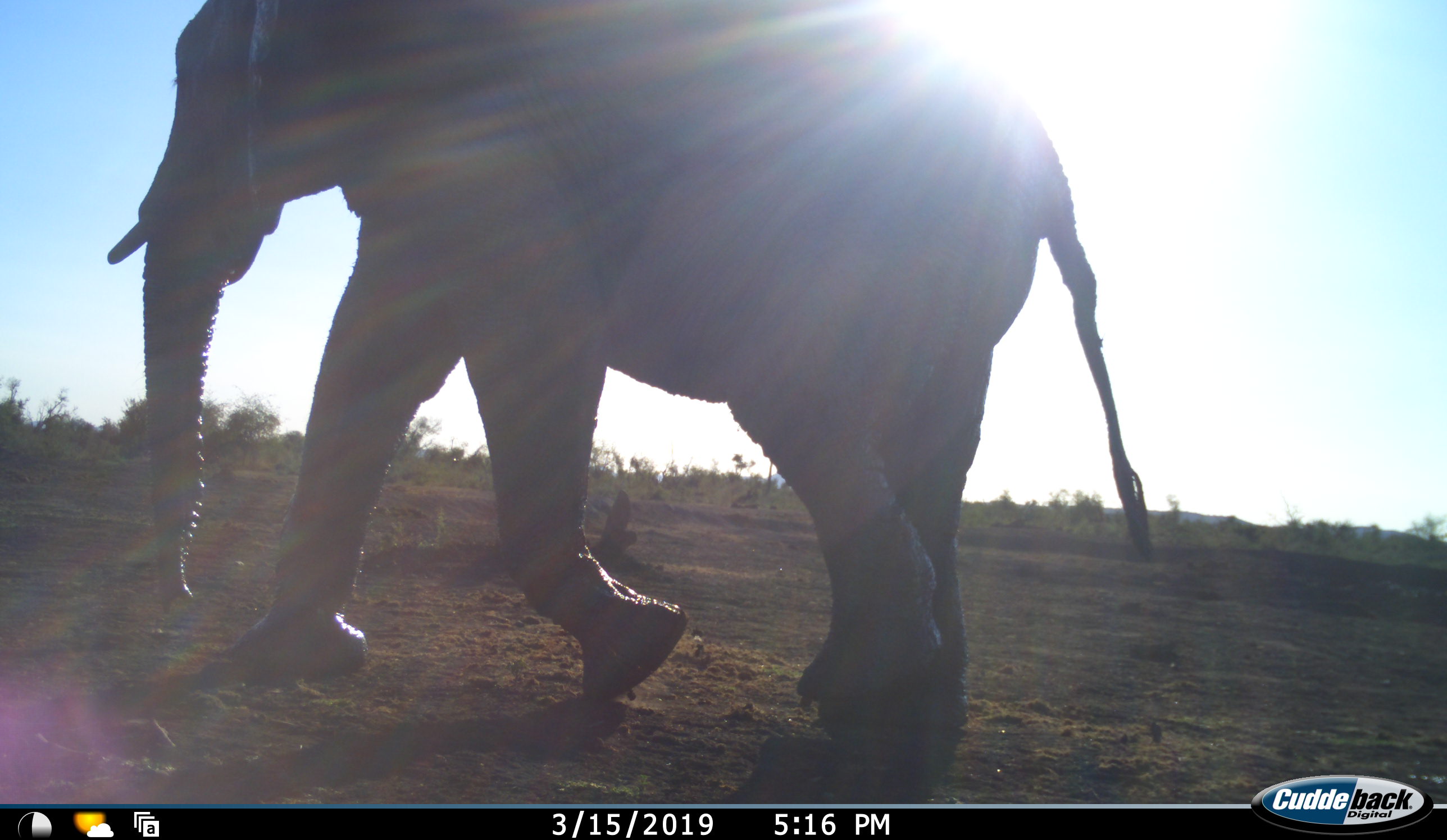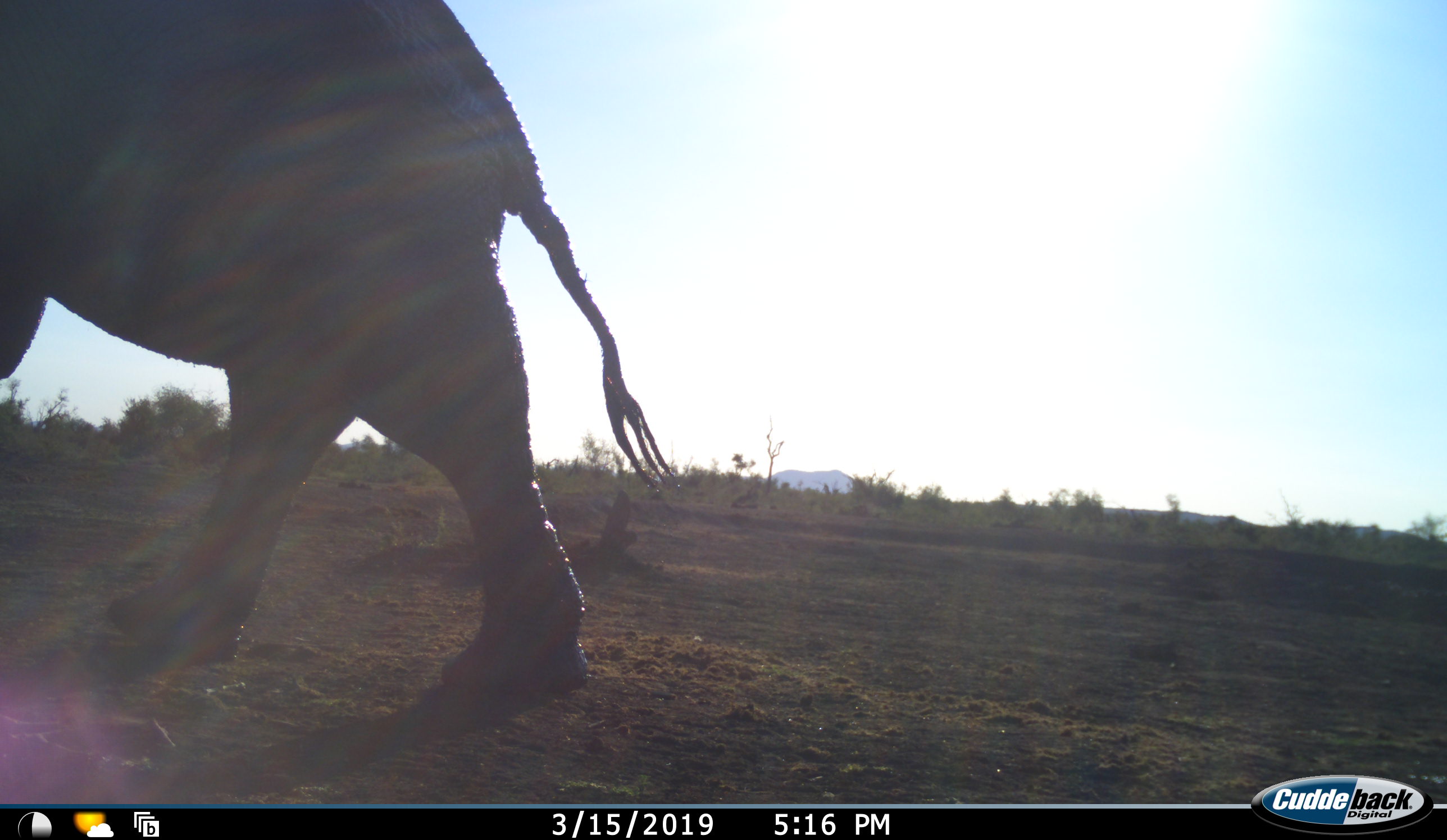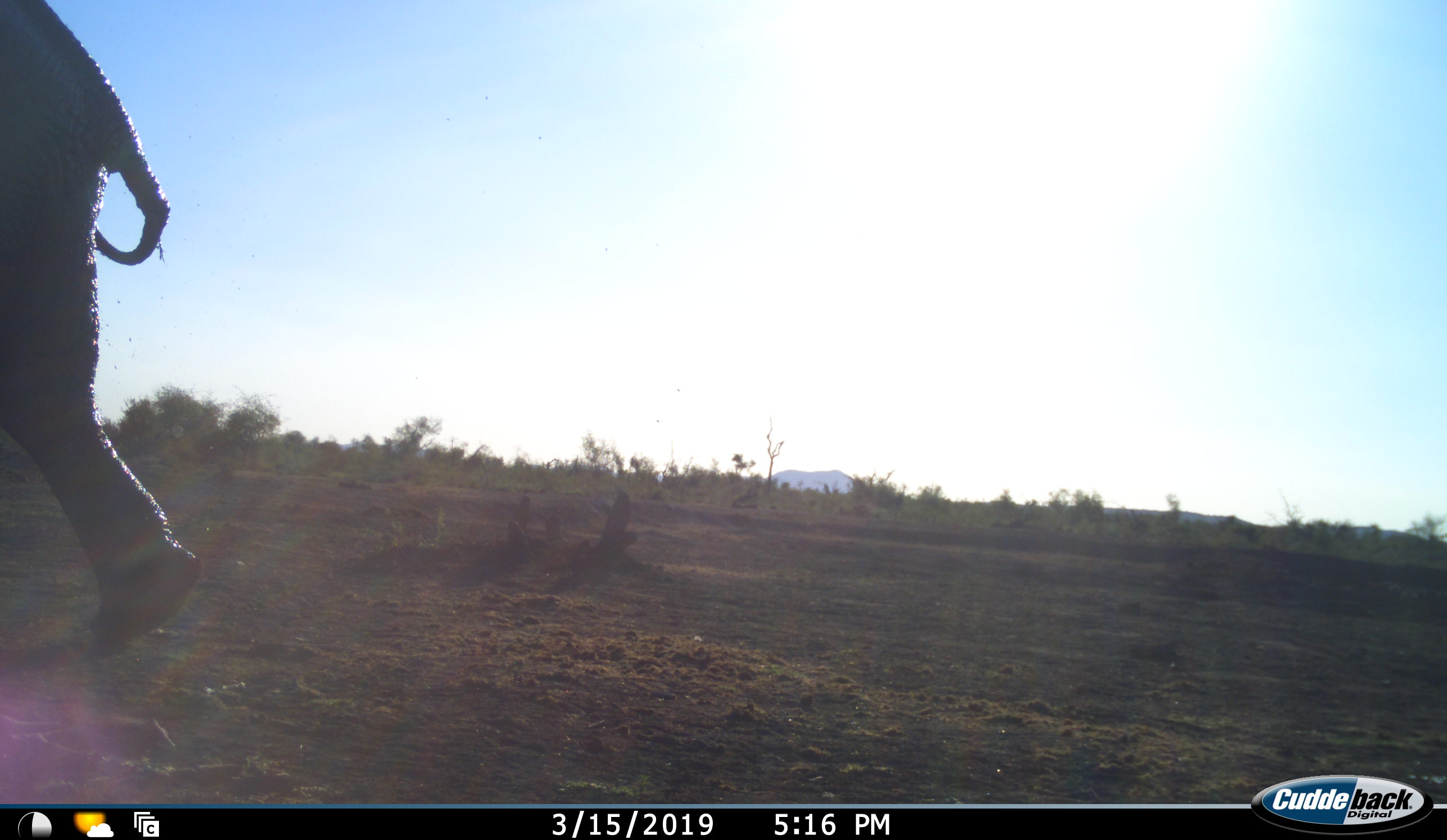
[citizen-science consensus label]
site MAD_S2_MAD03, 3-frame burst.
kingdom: Animalia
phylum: Chordata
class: Mammalia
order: Proboscidea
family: Elephantidae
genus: Loxodonta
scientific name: Loxodonta africana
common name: african bush elephant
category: elephant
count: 1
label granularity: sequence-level